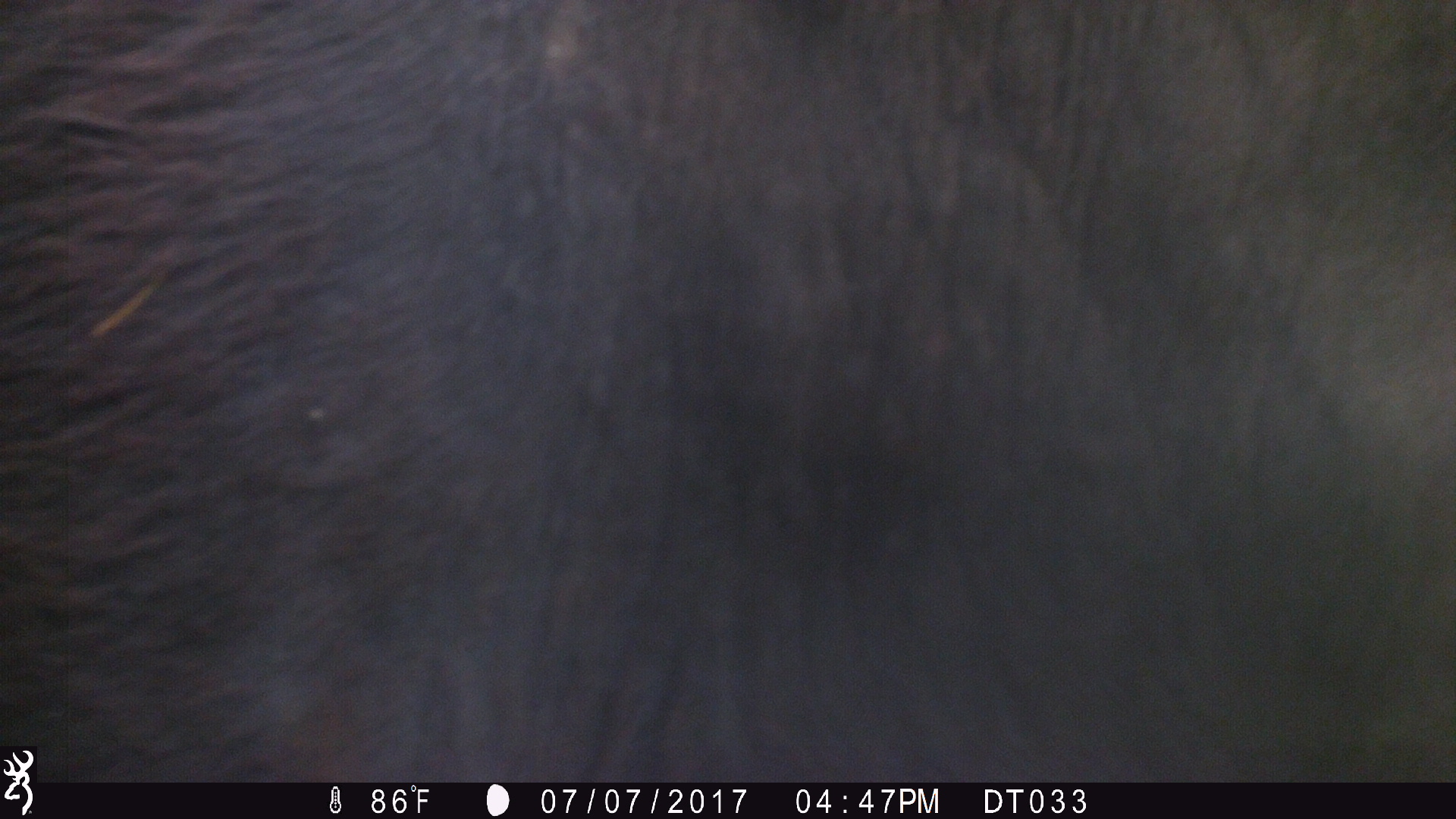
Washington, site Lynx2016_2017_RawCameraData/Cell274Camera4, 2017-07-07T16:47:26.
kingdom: Animalia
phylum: Chordata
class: Mammalia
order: Artiodactyla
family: Bovidae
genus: Bos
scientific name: Bos taurus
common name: domestic cattle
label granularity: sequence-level